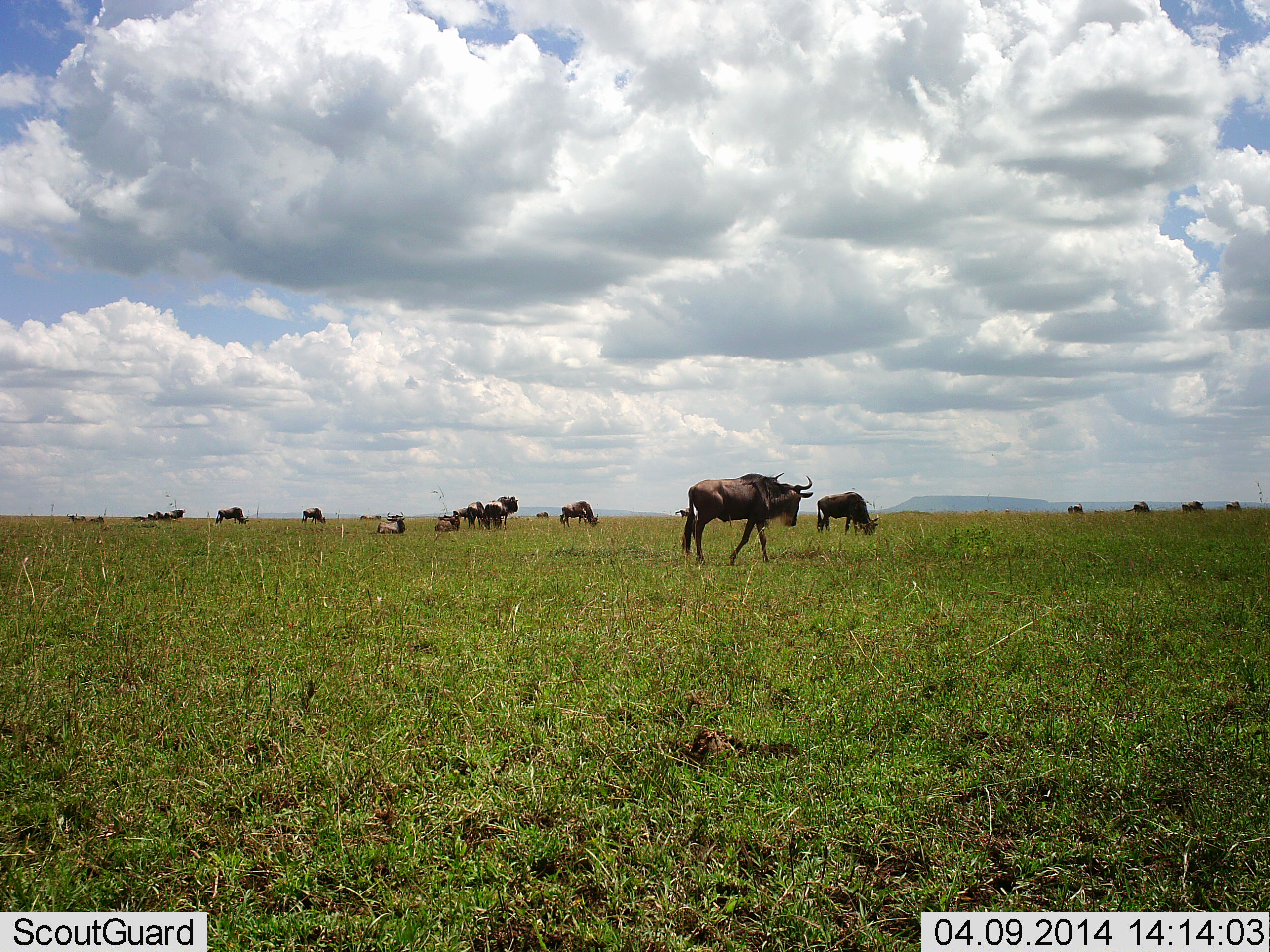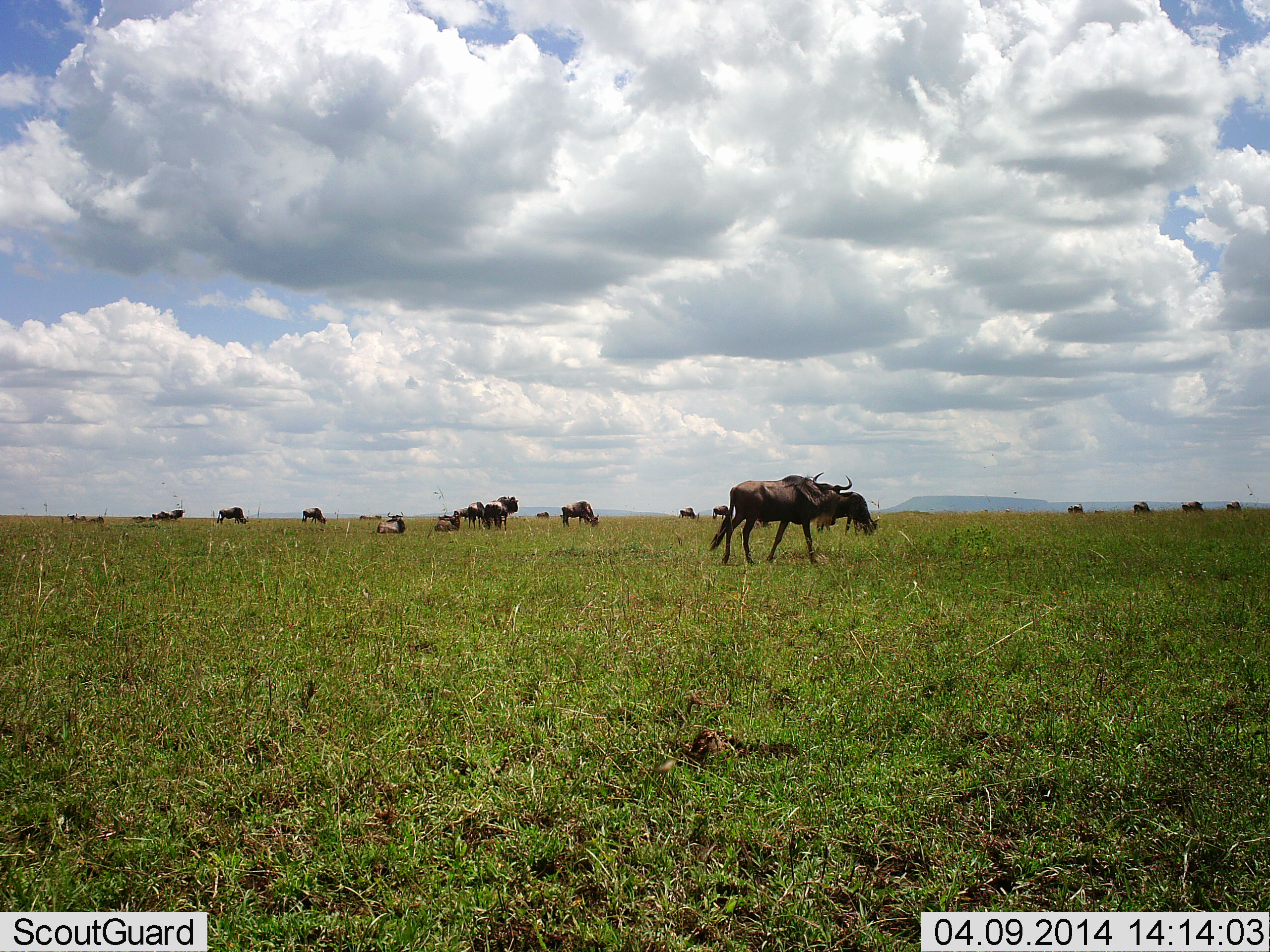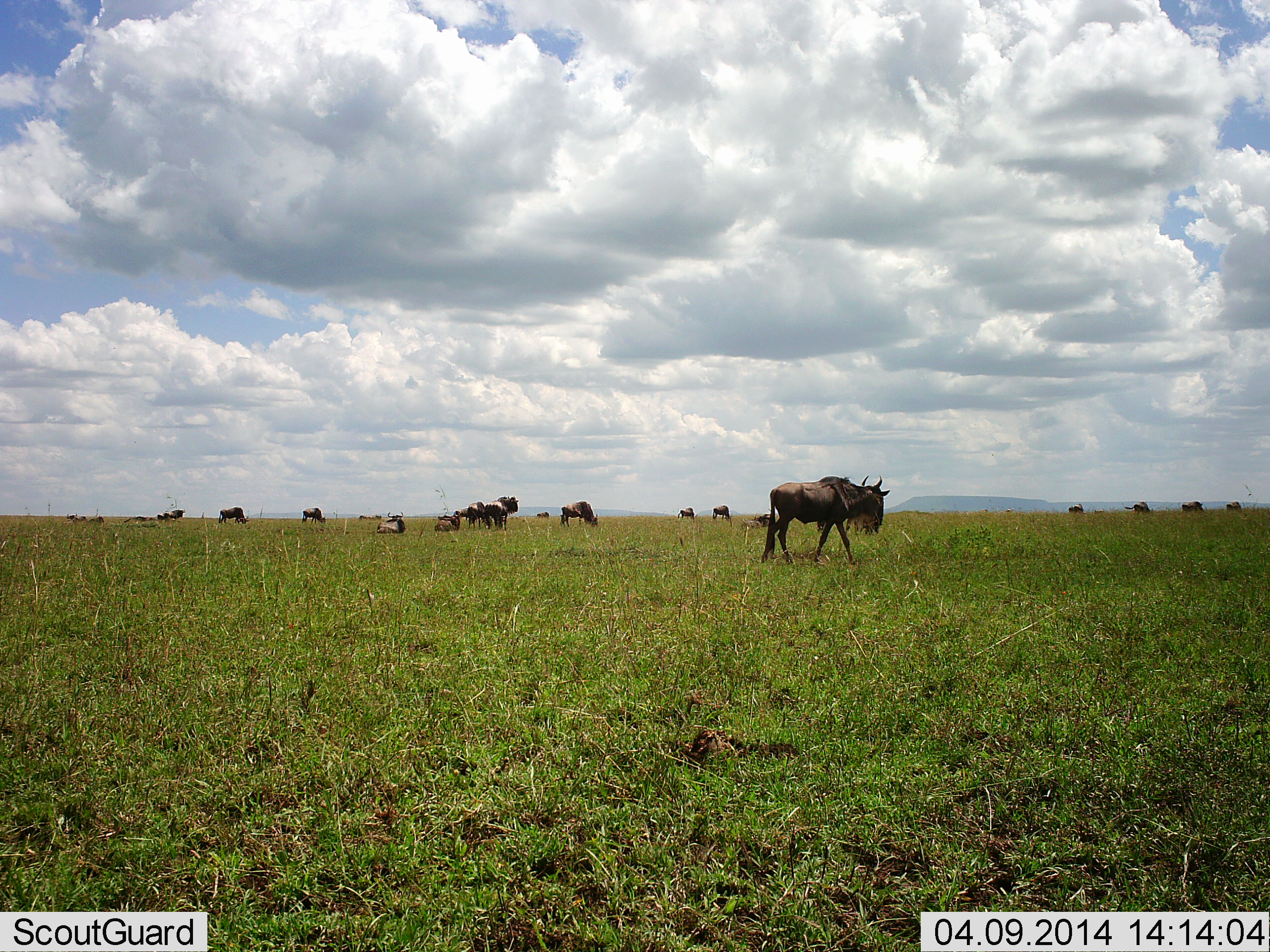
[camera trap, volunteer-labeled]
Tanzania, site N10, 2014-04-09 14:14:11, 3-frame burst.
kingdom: Animalia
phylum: Chordata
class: Mammalia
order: Artiodactyla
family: Bovidae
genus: Connochaetes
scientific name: Connochaetes taurinus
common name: blue wildebeest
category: wildebeest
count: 11-50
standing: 70%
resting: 50%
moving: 80%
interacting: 10%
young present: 10%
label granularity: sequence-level